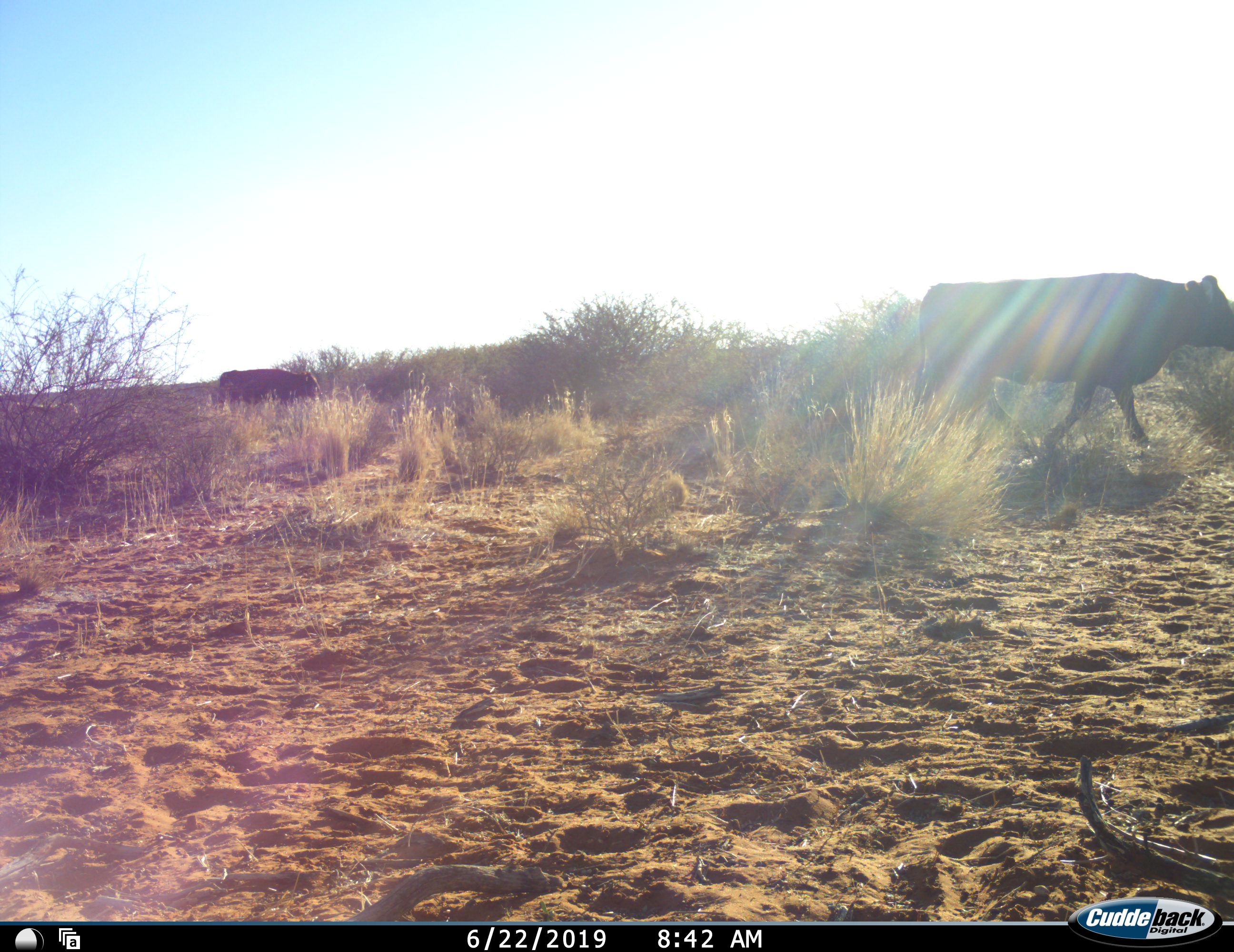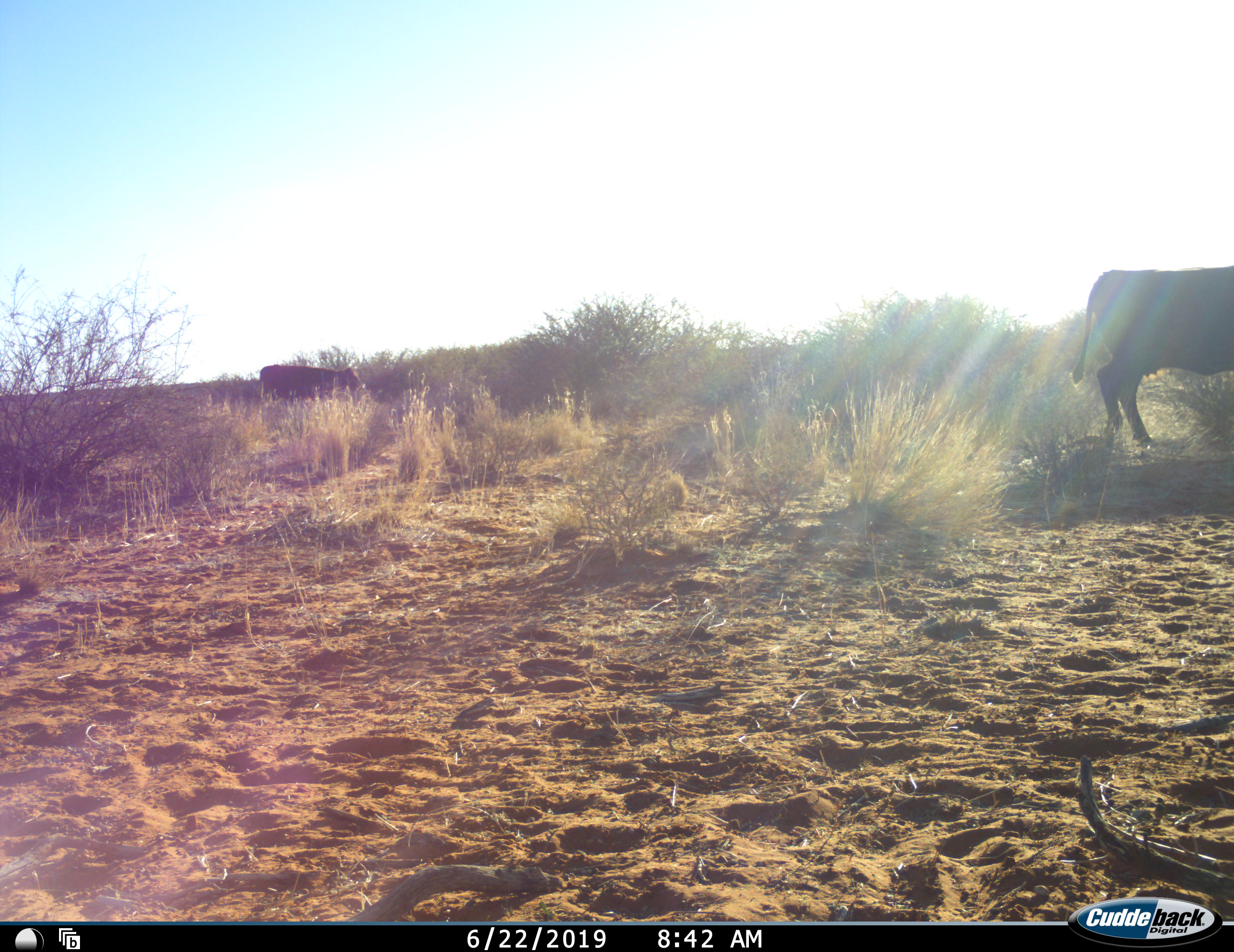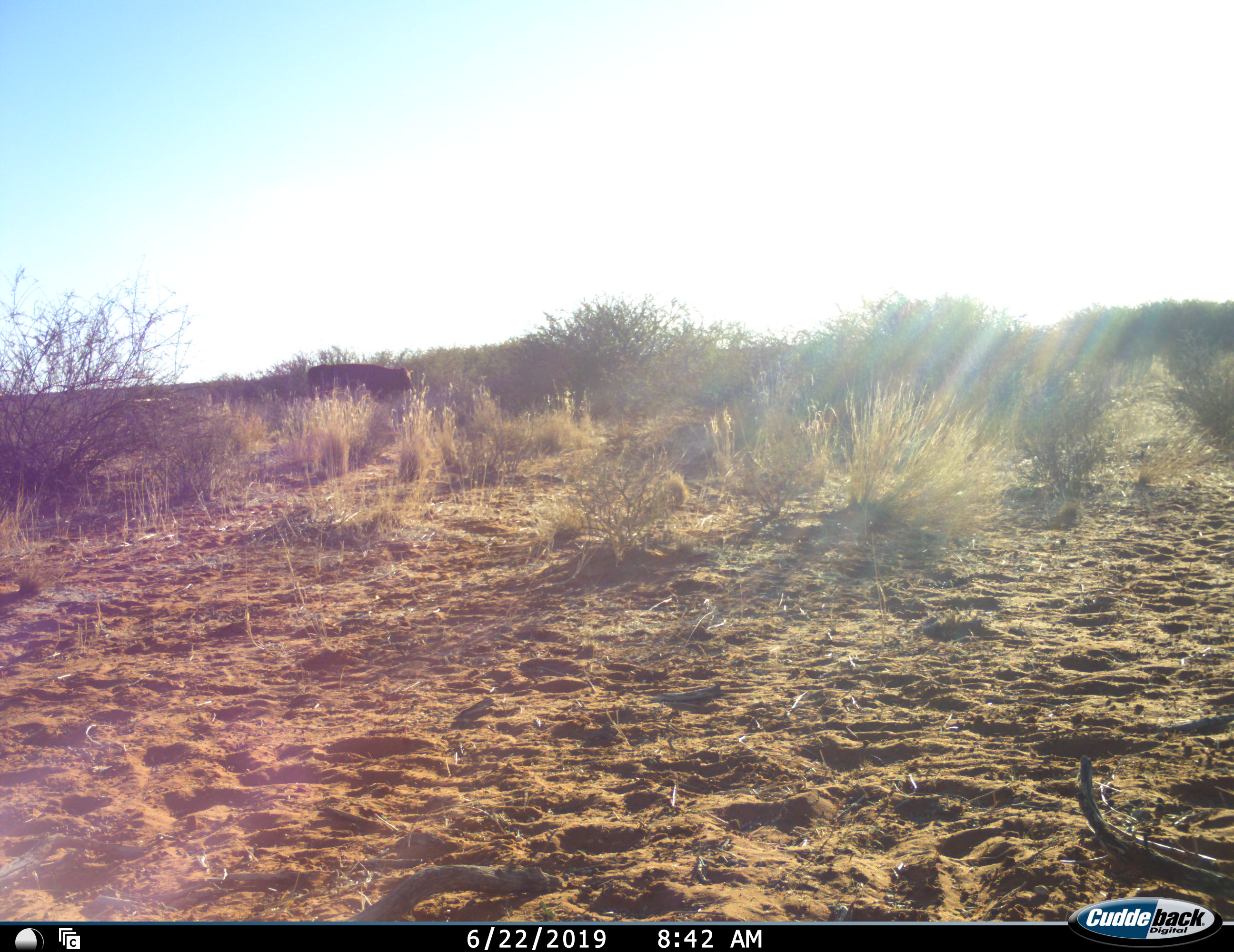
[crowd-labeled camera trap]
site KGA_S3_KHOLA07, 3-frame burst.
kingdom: Animalia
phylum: Chordata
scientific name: Vertebrata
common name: domestic animal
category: domesticanimal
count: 3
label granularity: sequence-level